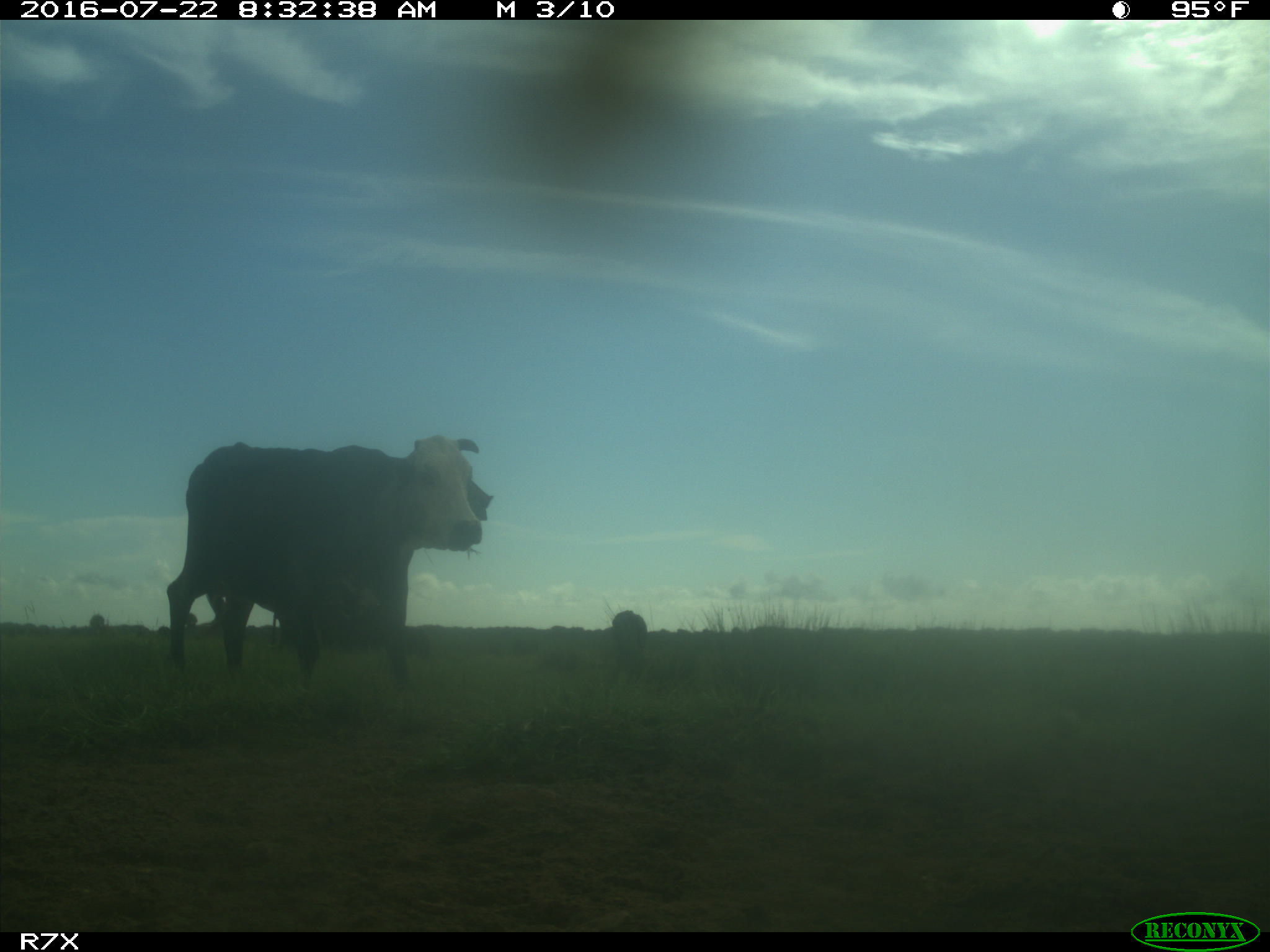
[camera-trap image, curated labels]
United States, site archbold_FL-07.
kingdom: Animalia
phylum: Chordata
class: Mammalia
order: Artiodactyla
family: Bovidae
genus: Bos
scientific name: Bos taurus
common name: domestic cow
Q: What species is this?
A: Bos taurus (domestic cow).